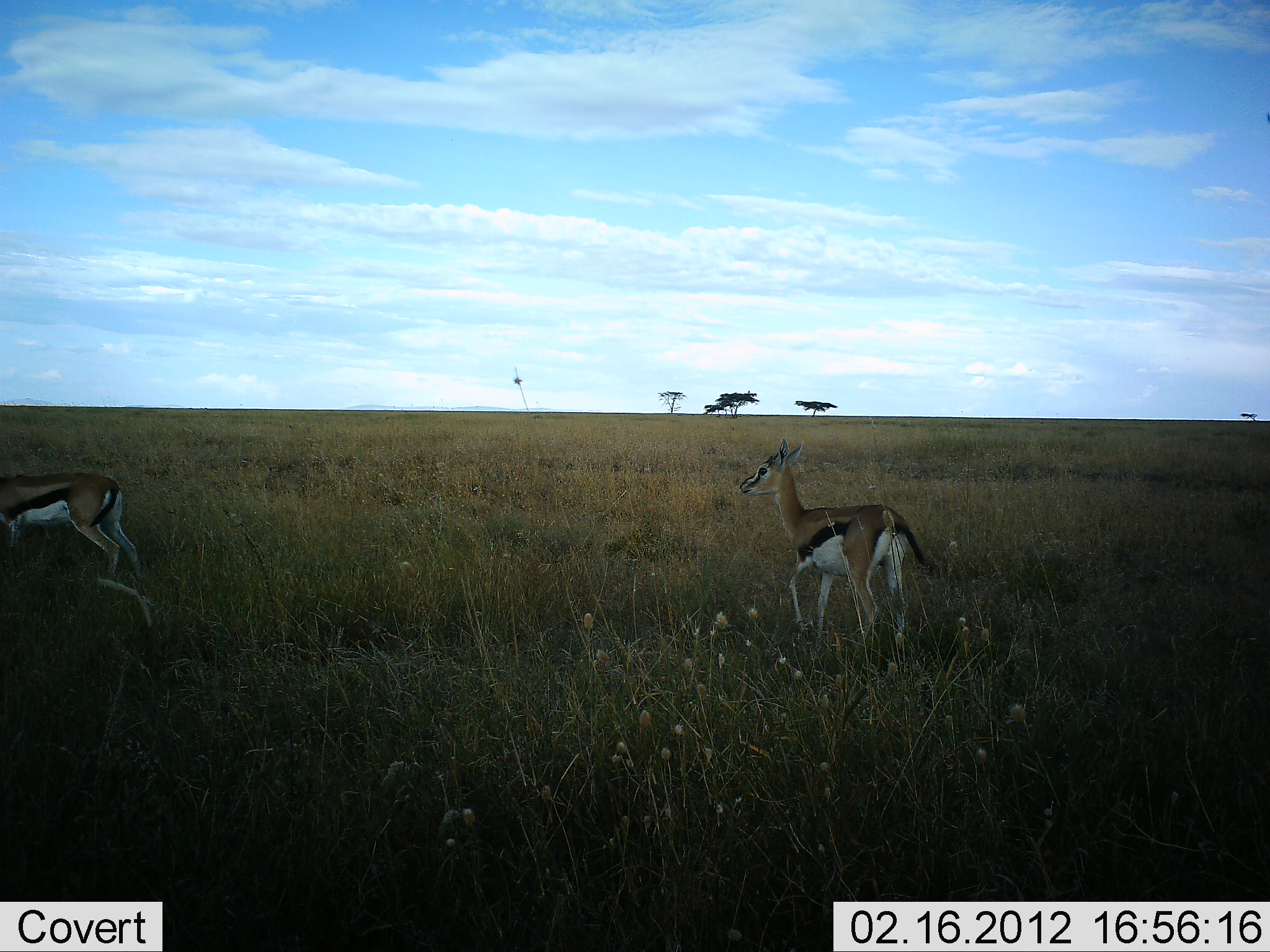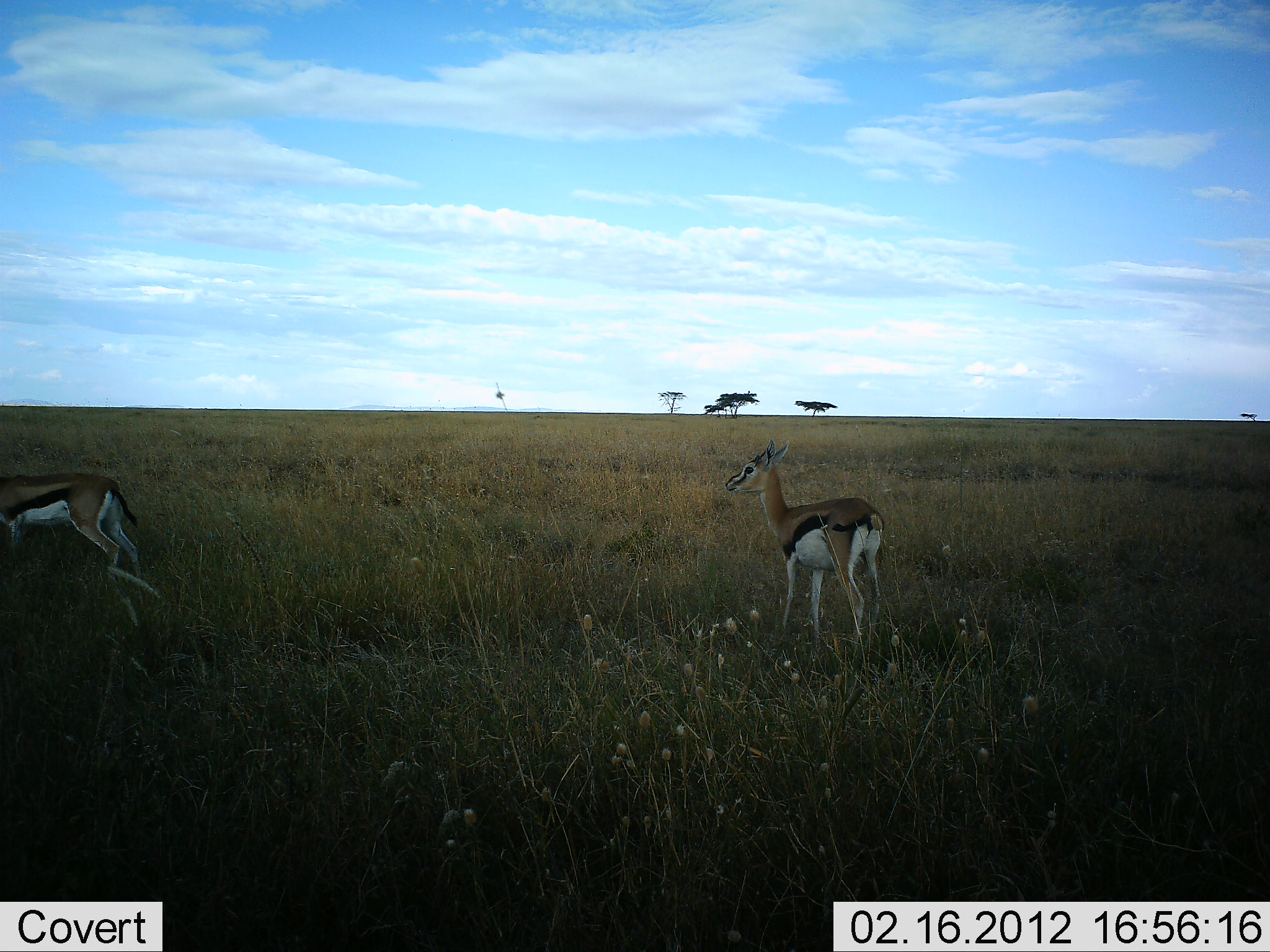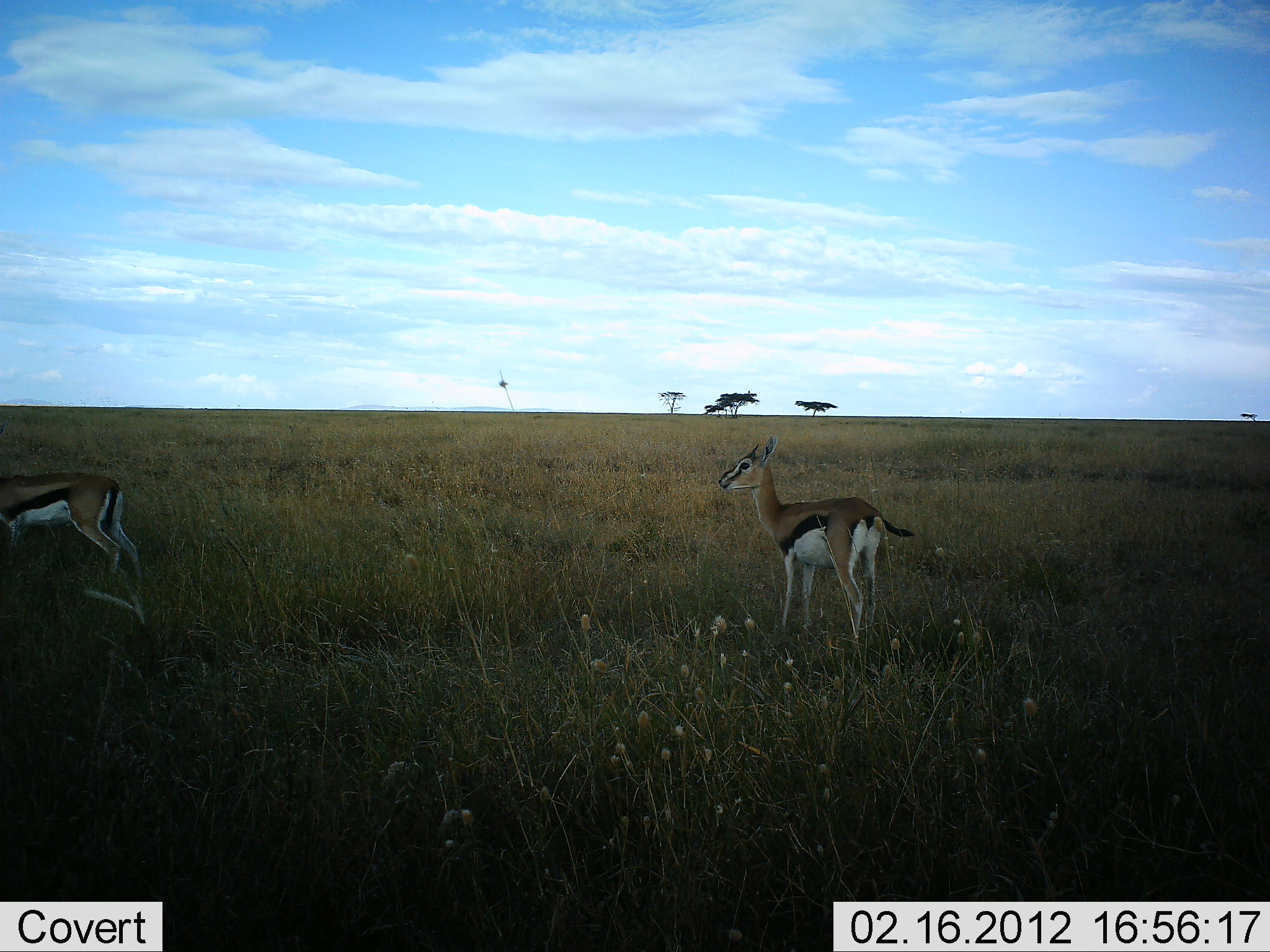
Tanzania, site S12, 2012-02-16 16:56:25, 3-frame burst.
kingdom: Animalia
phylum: Chordata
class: Mammalia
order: Artiodactyla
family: Bovidae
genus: Eudorcas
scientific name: Eudorcas thomsonii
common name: thomson's gazelle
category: gazellethomsons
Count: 2.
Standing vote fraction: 100%.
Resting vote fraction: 0%.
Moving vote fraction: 29%.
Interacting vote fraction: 0%.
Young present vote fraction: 14%.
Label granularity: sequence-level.